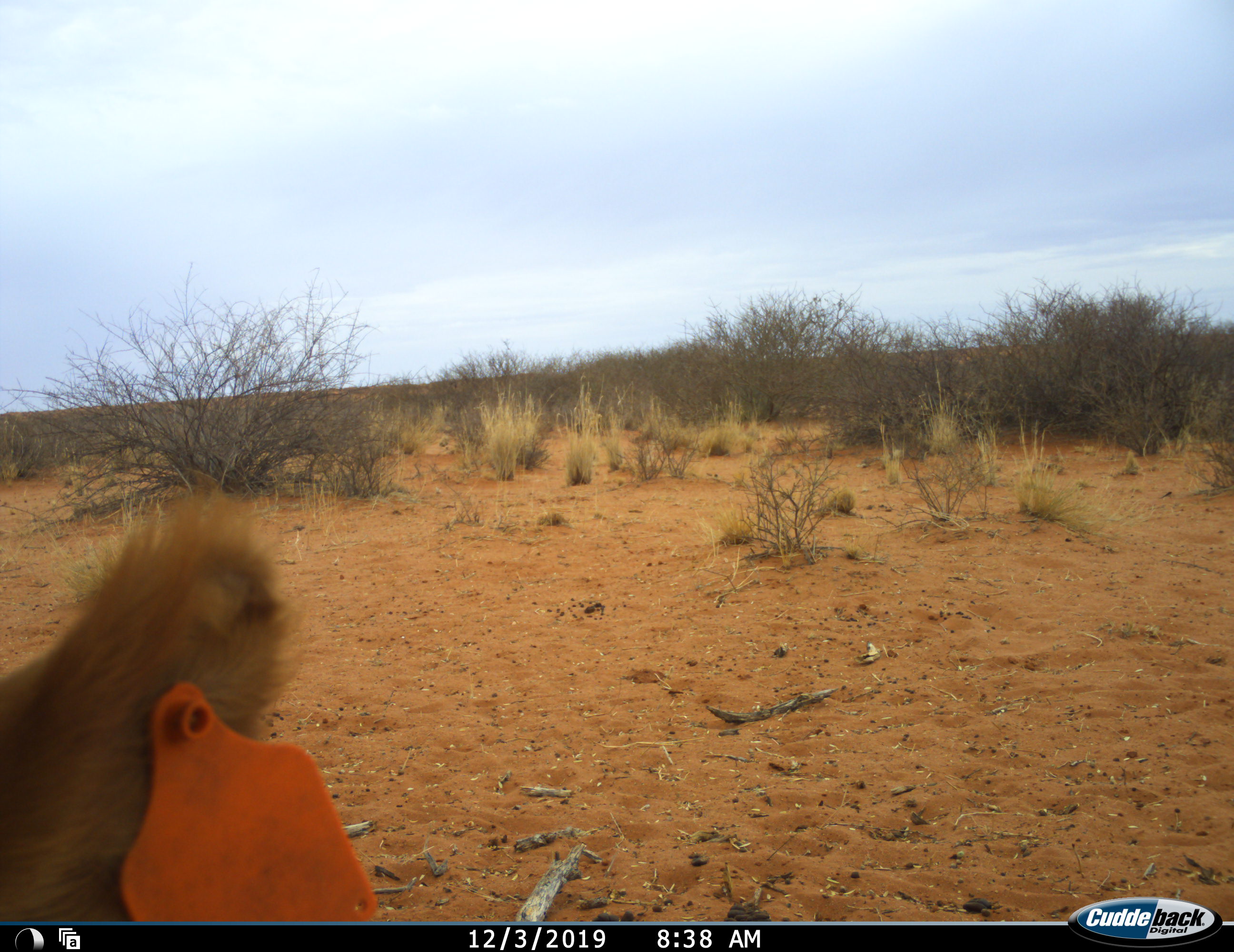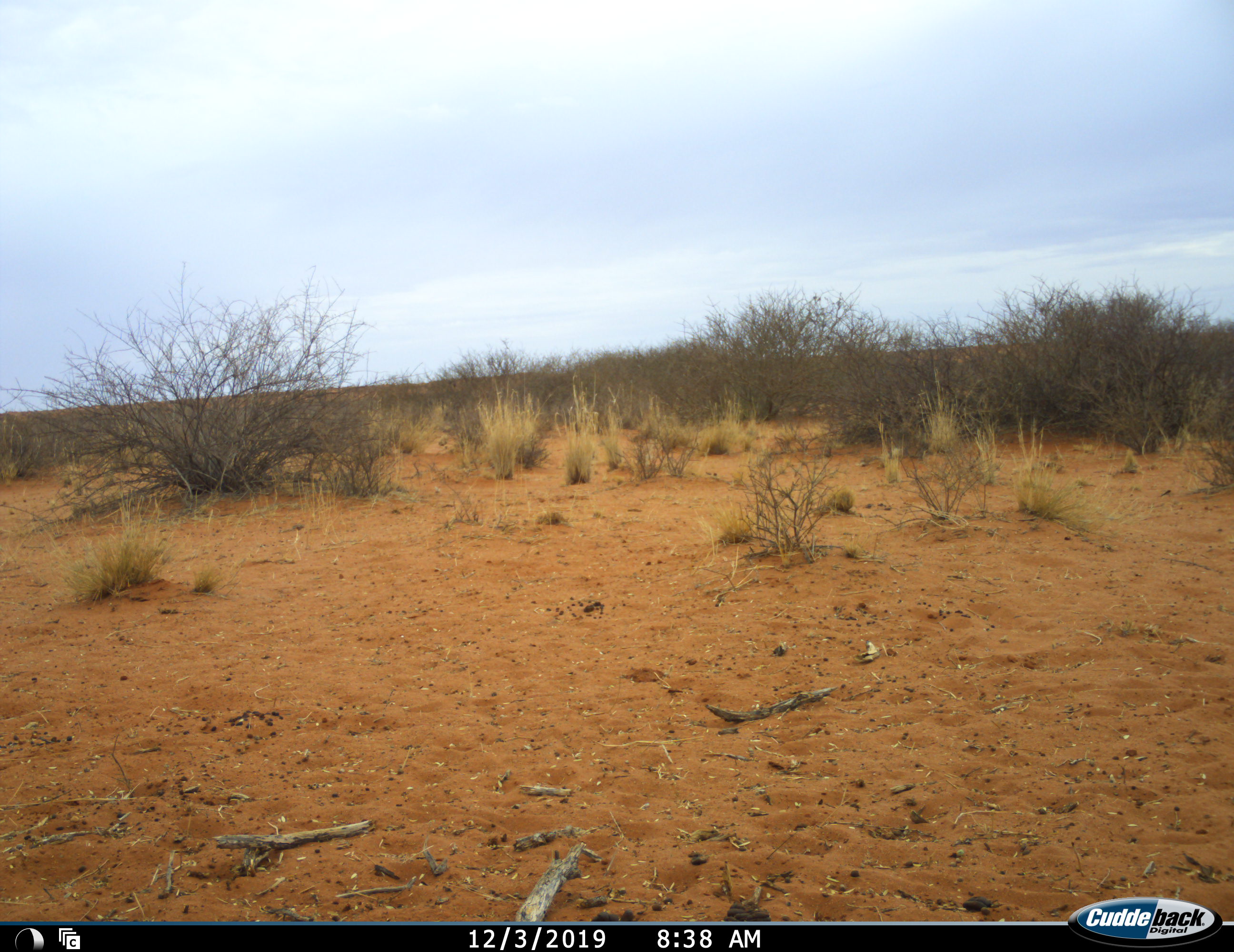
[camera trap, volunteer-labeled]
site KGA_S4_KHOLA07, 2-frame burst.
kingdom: Animalia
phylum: Chordata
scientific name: Vertebrata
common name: domestic animal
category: domesticanimal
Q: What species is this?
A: Domesticanimal (domestic animal) (Vertebrata).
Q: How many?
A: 1.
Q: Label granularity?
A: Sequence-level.